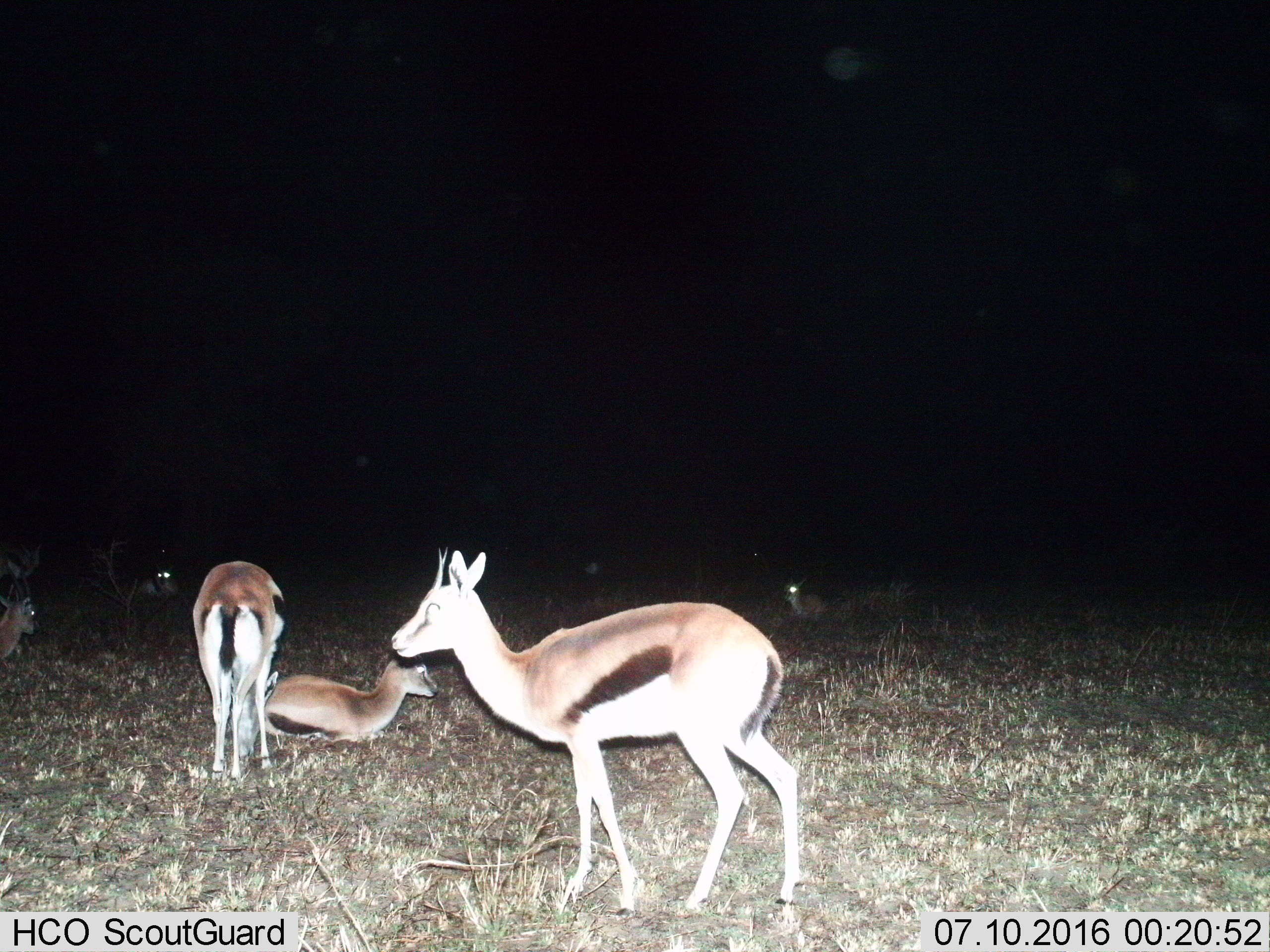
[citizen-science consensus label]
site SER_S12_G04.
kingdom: Animalia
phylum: Chordata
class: Mammalia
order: Artiodactyla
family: Bovidae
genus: Eudorcas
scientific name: Eudorcas thomsonii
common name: thomson's gazelle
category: gazellethomsons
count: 7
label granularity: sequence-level